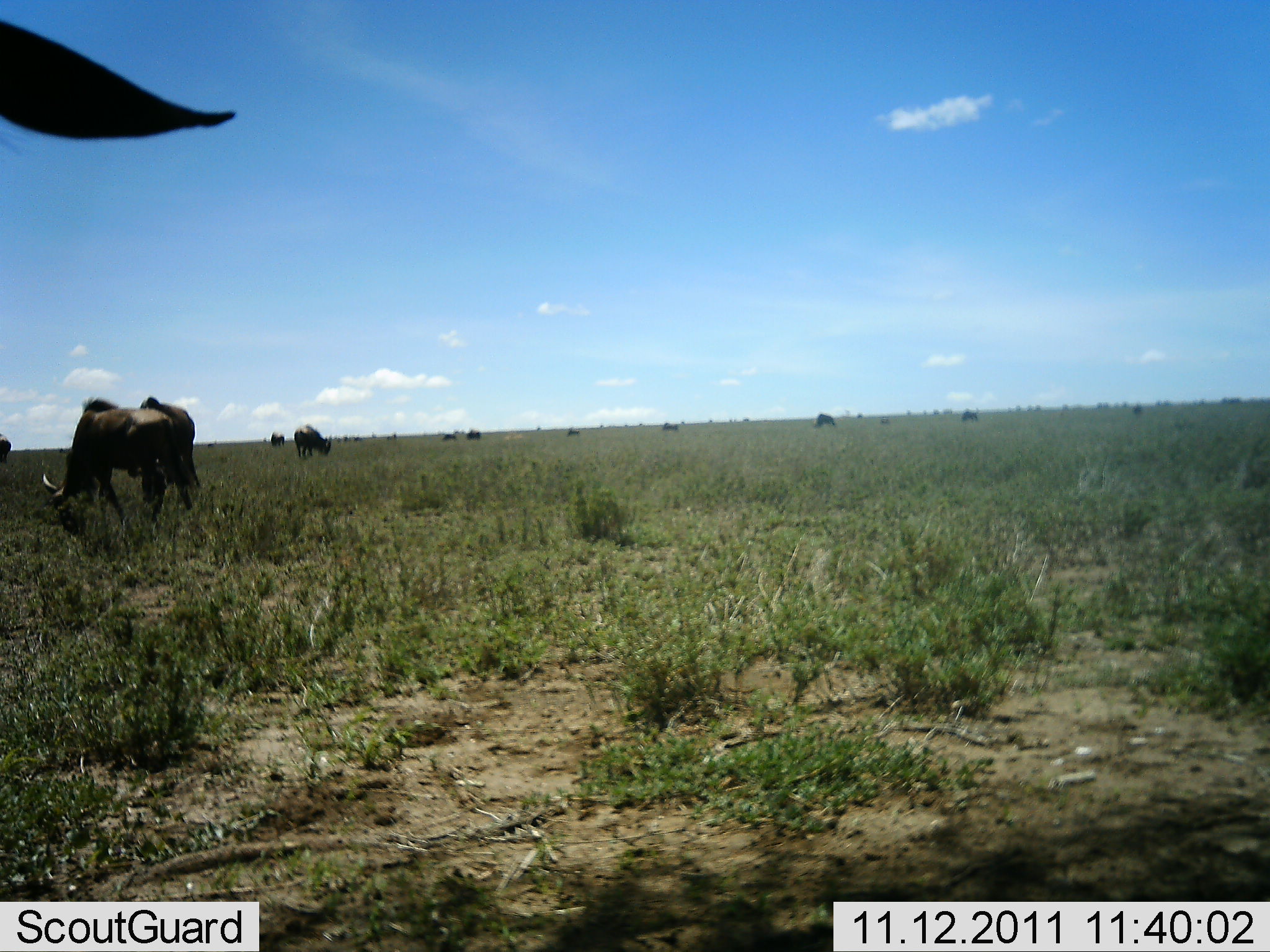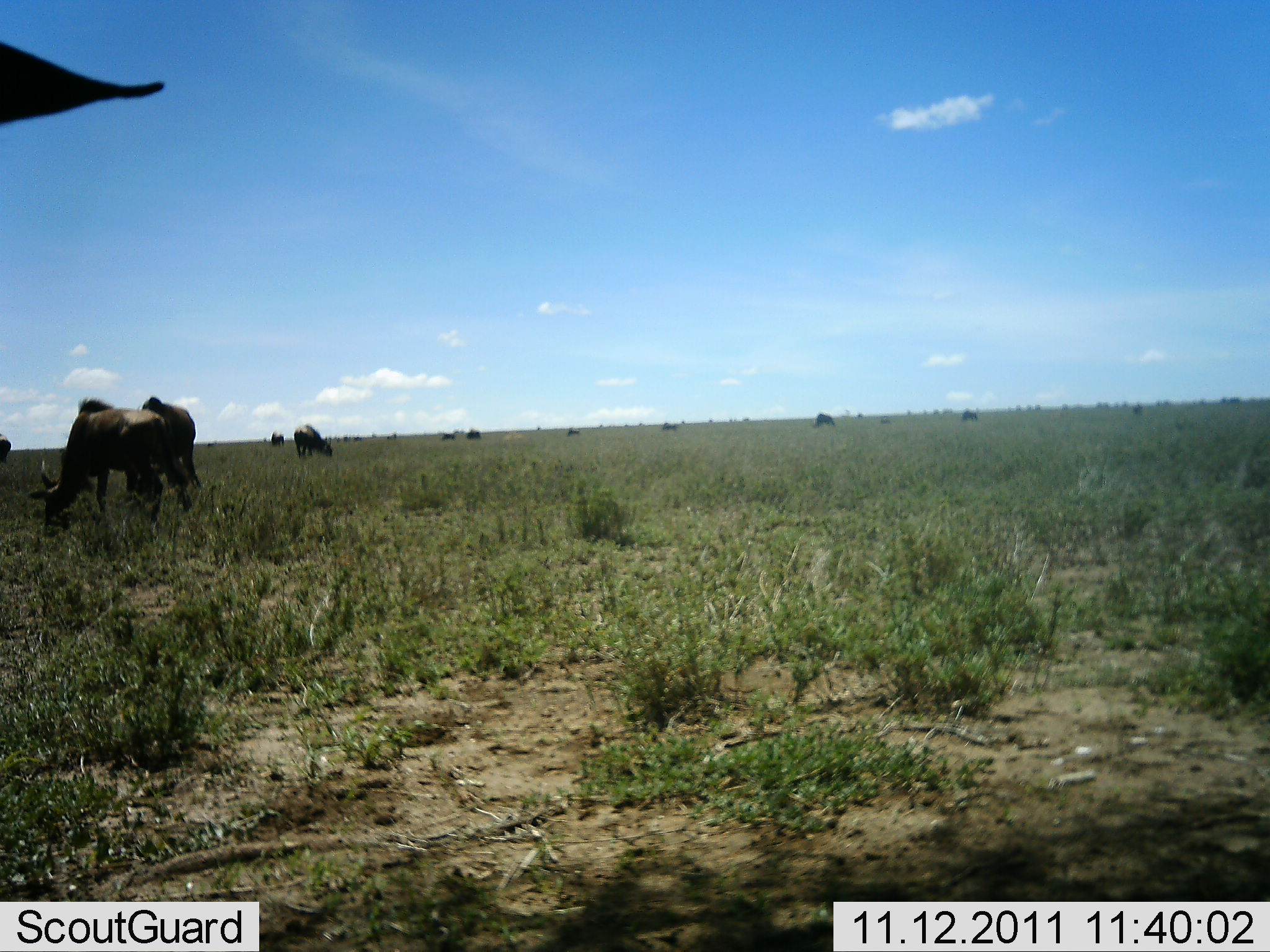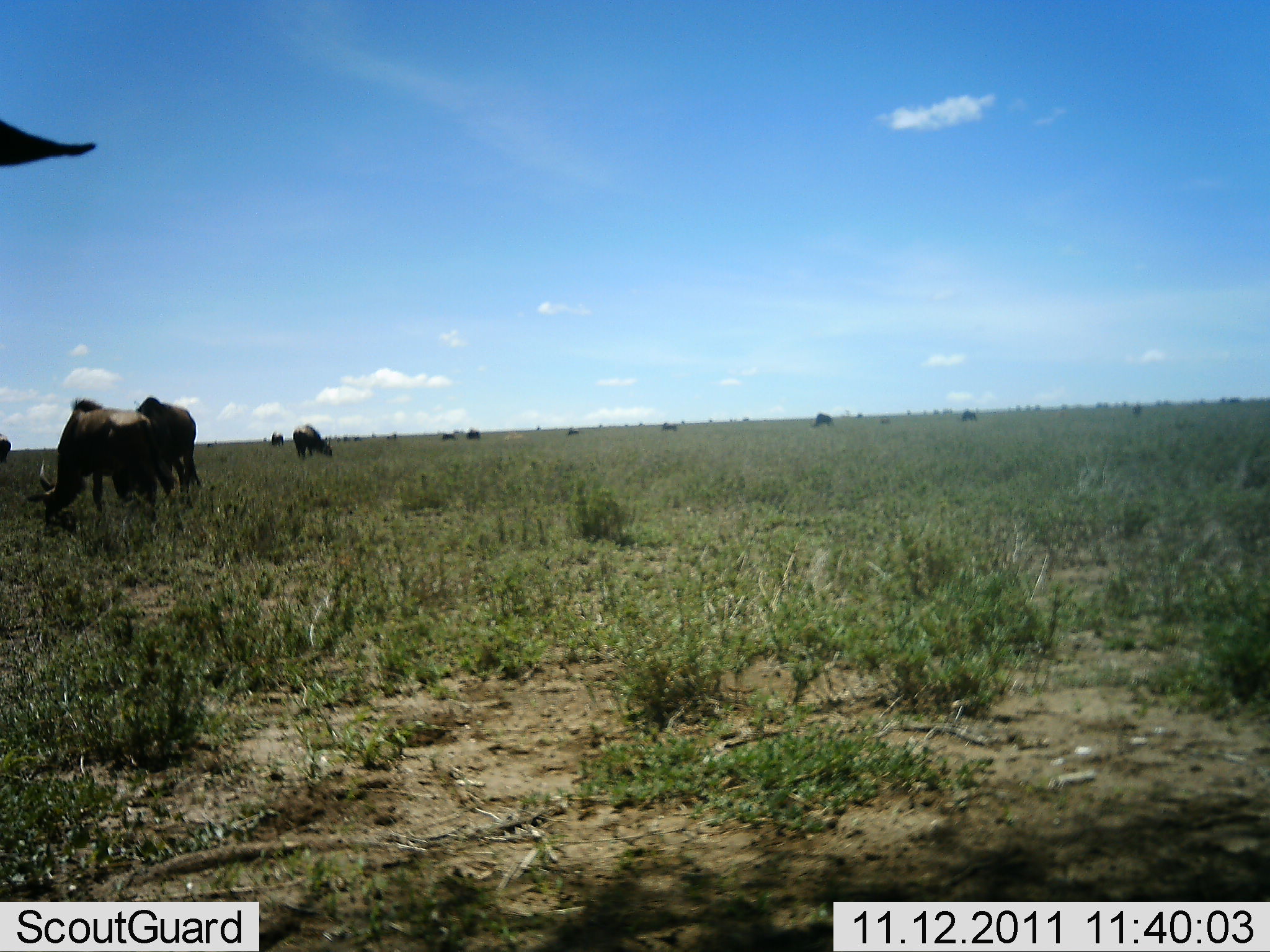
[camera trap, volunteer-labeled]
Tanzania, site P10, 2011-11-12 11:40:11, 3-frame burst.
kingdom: Animalia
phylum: Chordata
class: Mammalia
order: Artiodactyla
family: Bovidae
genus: Connochaetes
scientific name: Connochaetes taurinus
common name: blue wildebeest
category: wildebeest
Wildebeest (blue wildebeest) (Connochaetes taurinus), count 11-50. Behavior (volunteer vote fractions): standing 60%, resting 10%, moving 10%, interacting 10%. Young present (vote fraction): 0%. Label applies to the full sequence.